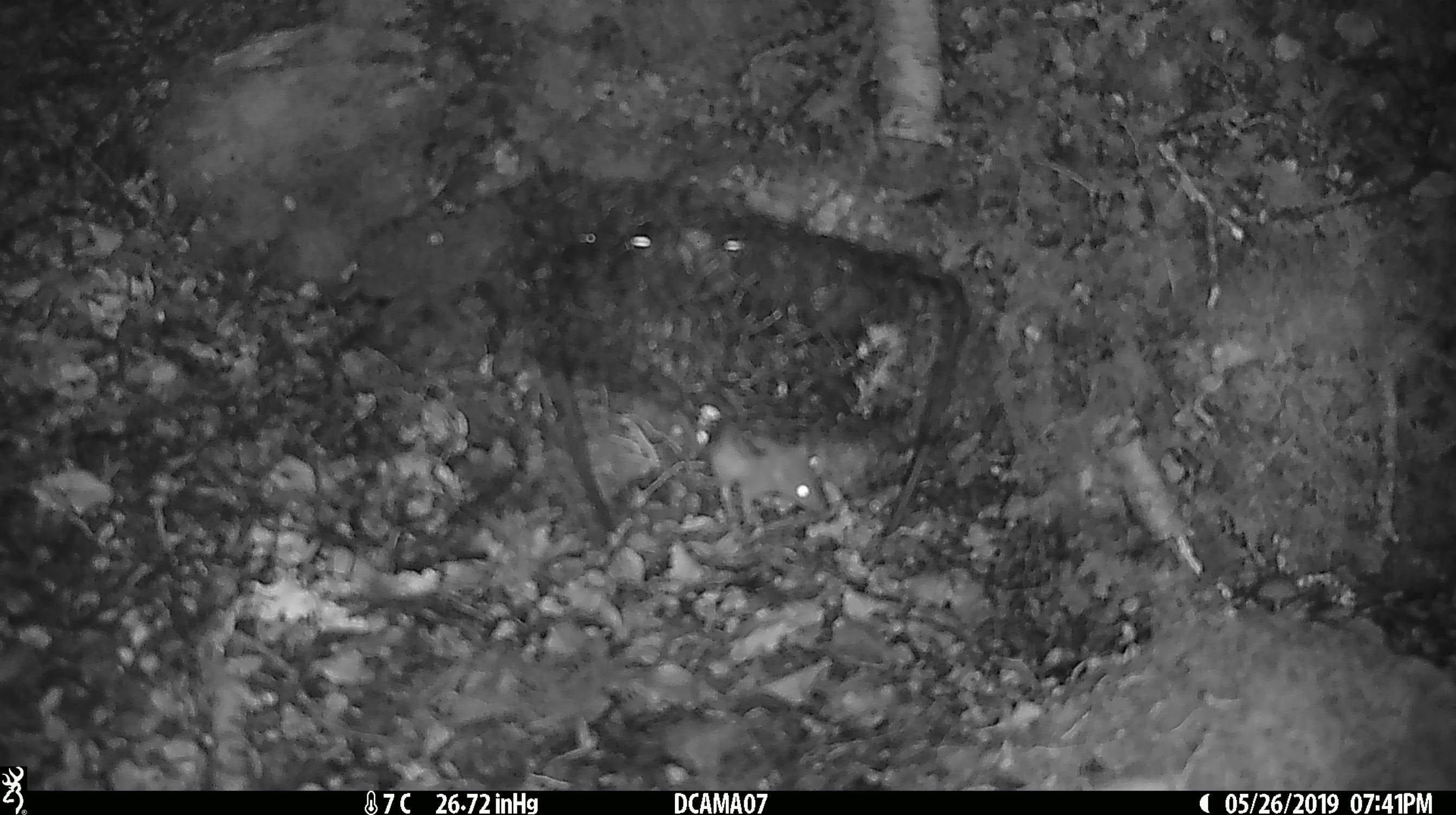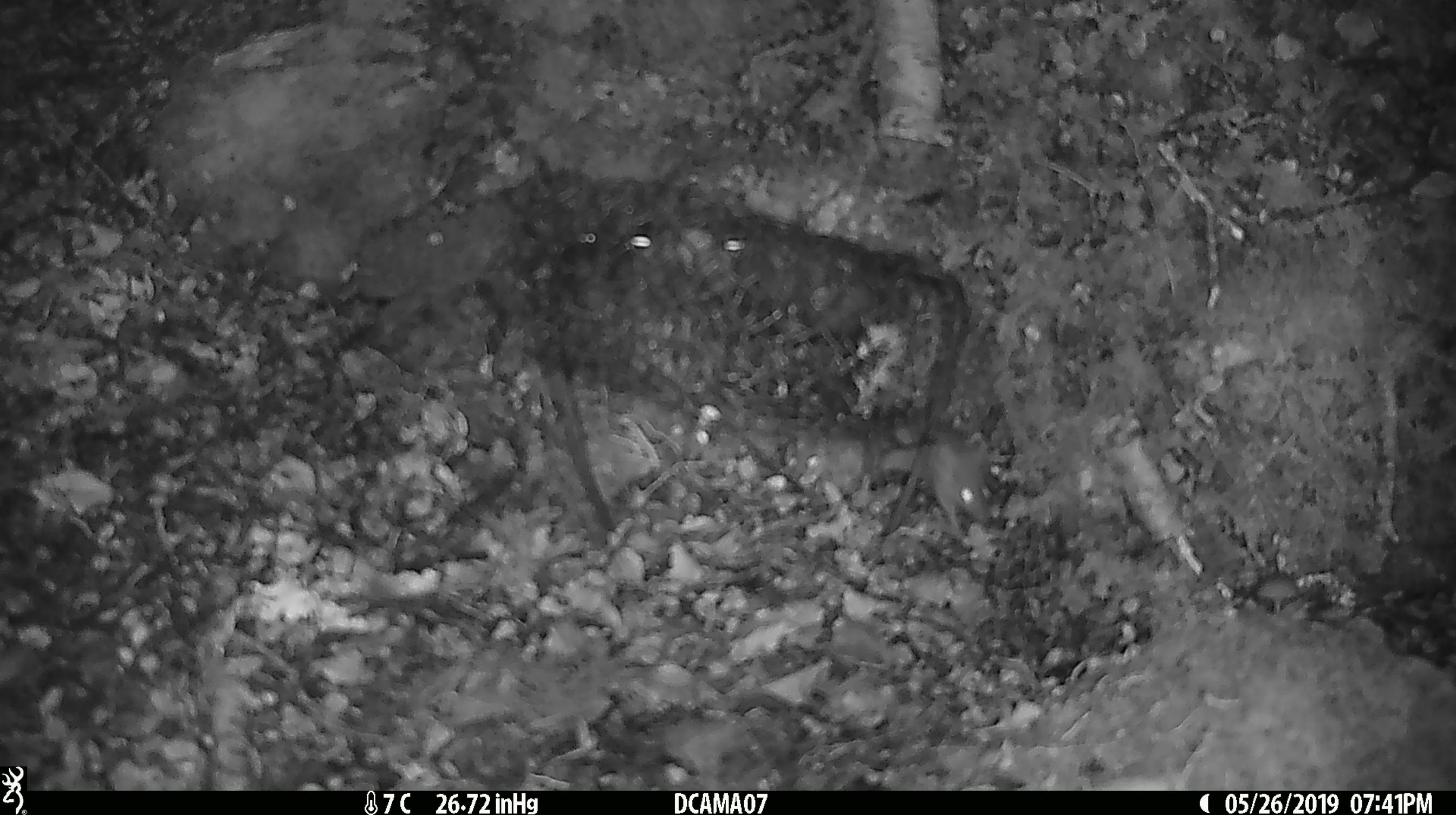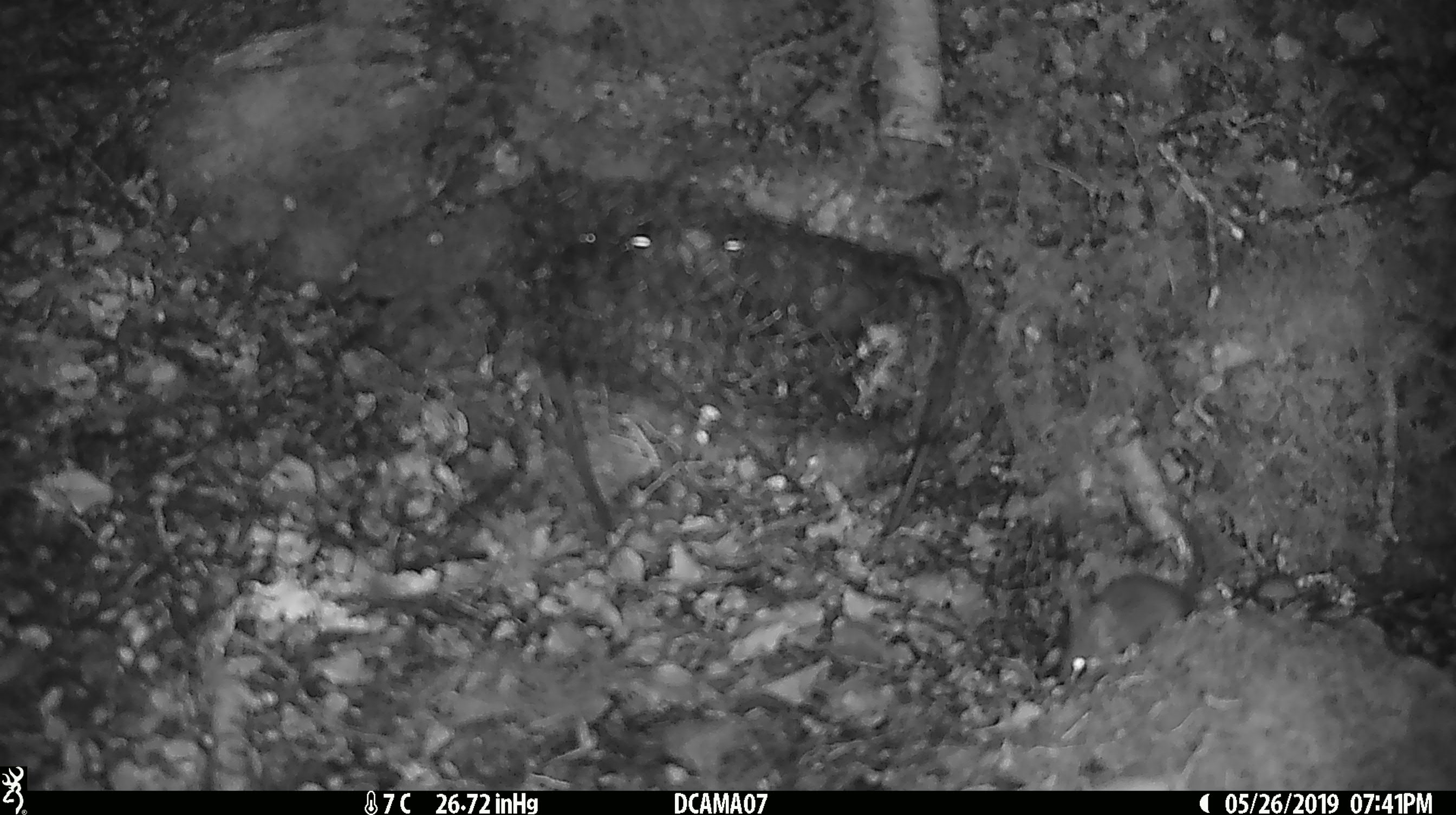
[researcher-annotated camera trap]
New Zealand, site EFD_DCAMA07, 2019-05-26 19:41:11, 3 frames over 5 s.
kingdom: Animalia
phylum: Chordata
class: Mammalia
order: Rodentia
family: Muridae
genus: Mus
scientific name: Mus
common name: mouse